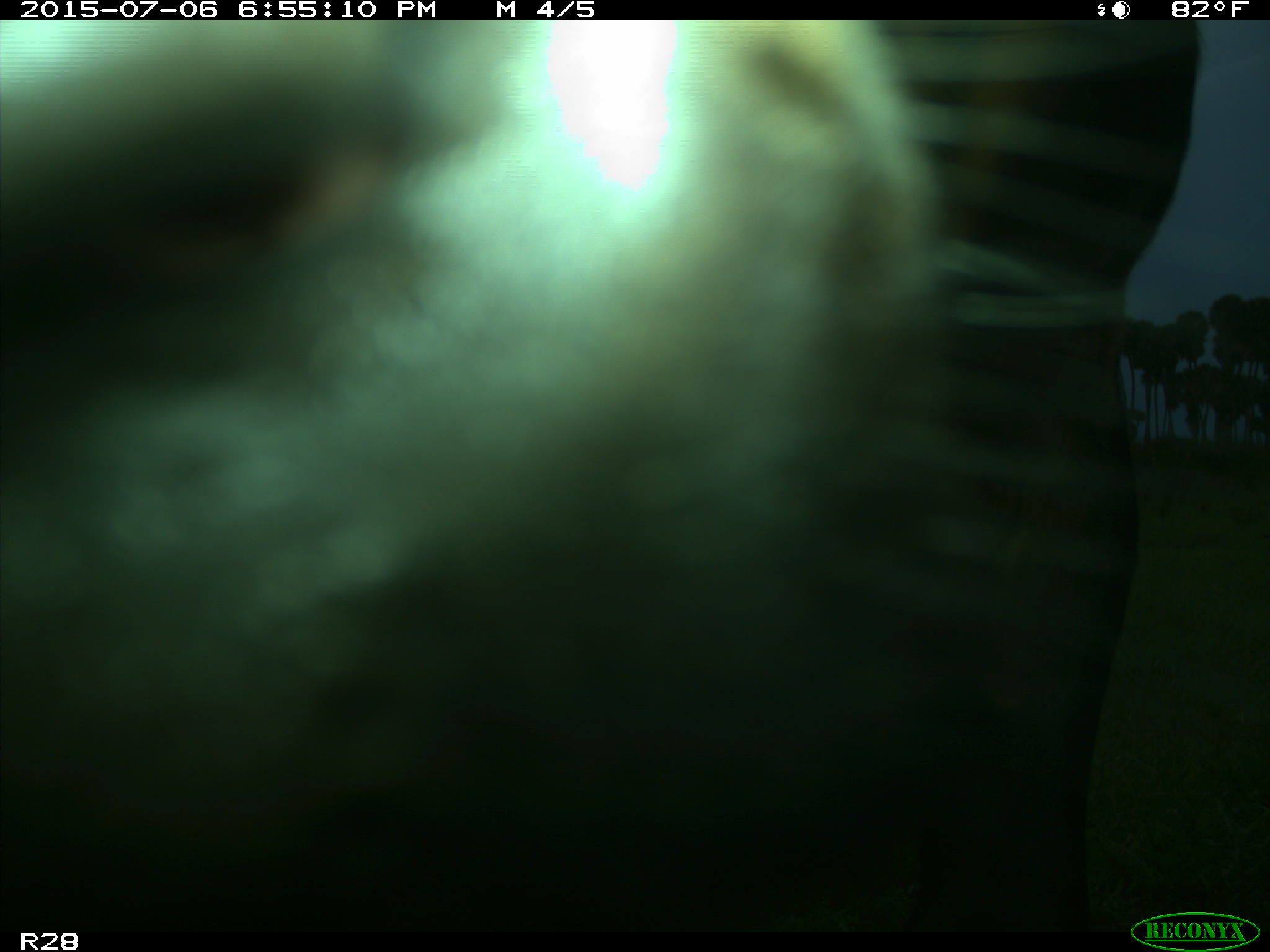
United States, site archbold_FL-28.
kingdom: Animalia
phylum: Chordata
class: Mammalia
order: Artiodactyla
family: Bovidae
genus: Bos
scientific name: Bos taurus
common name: domestic cow